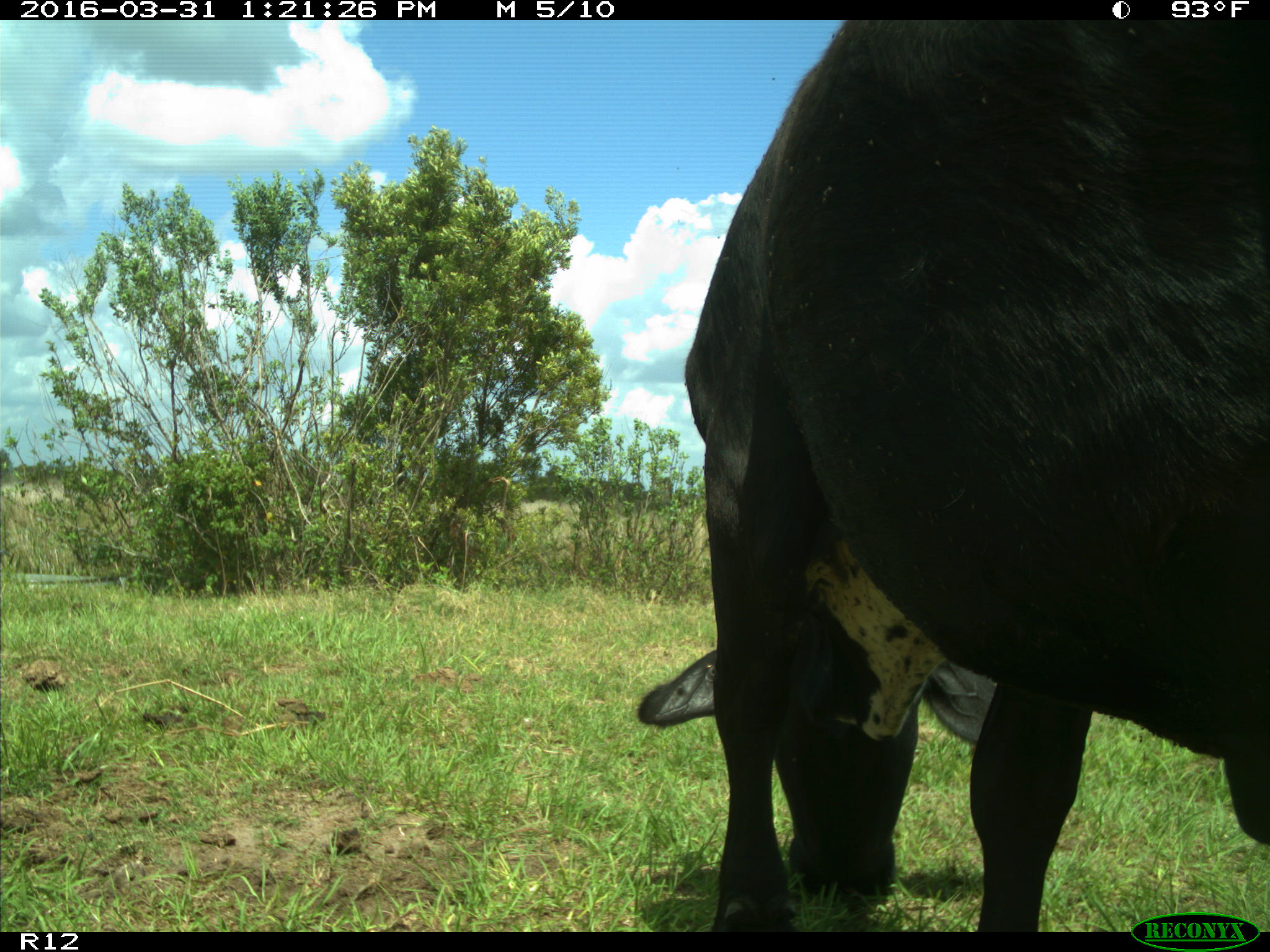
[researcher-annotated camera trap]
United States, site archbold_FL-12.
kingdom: Animalia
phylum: Chordata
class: Mammalia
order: Artiodactyla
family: Bovidae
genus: Bos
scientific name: Bos taurus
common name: domestic cow